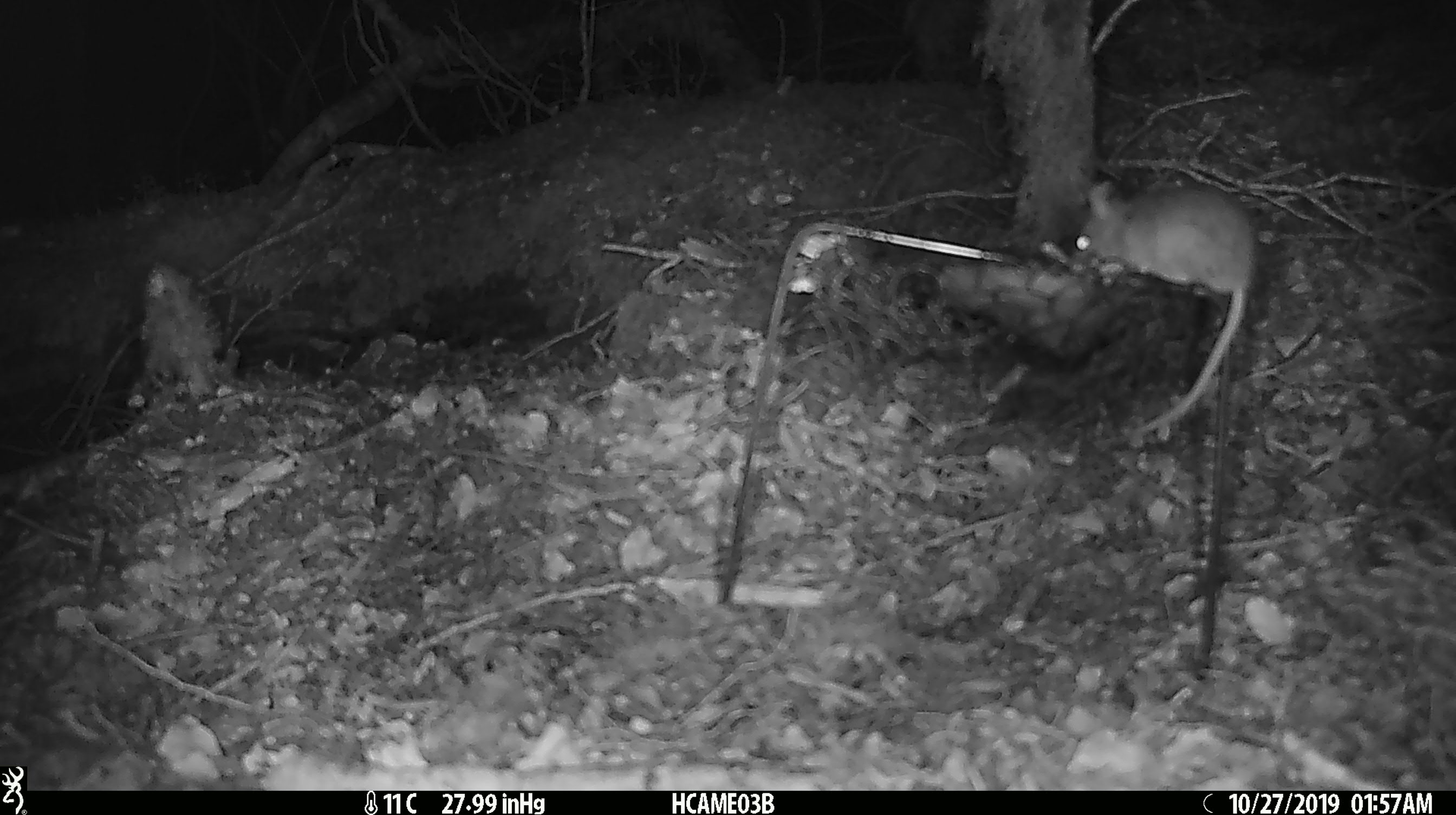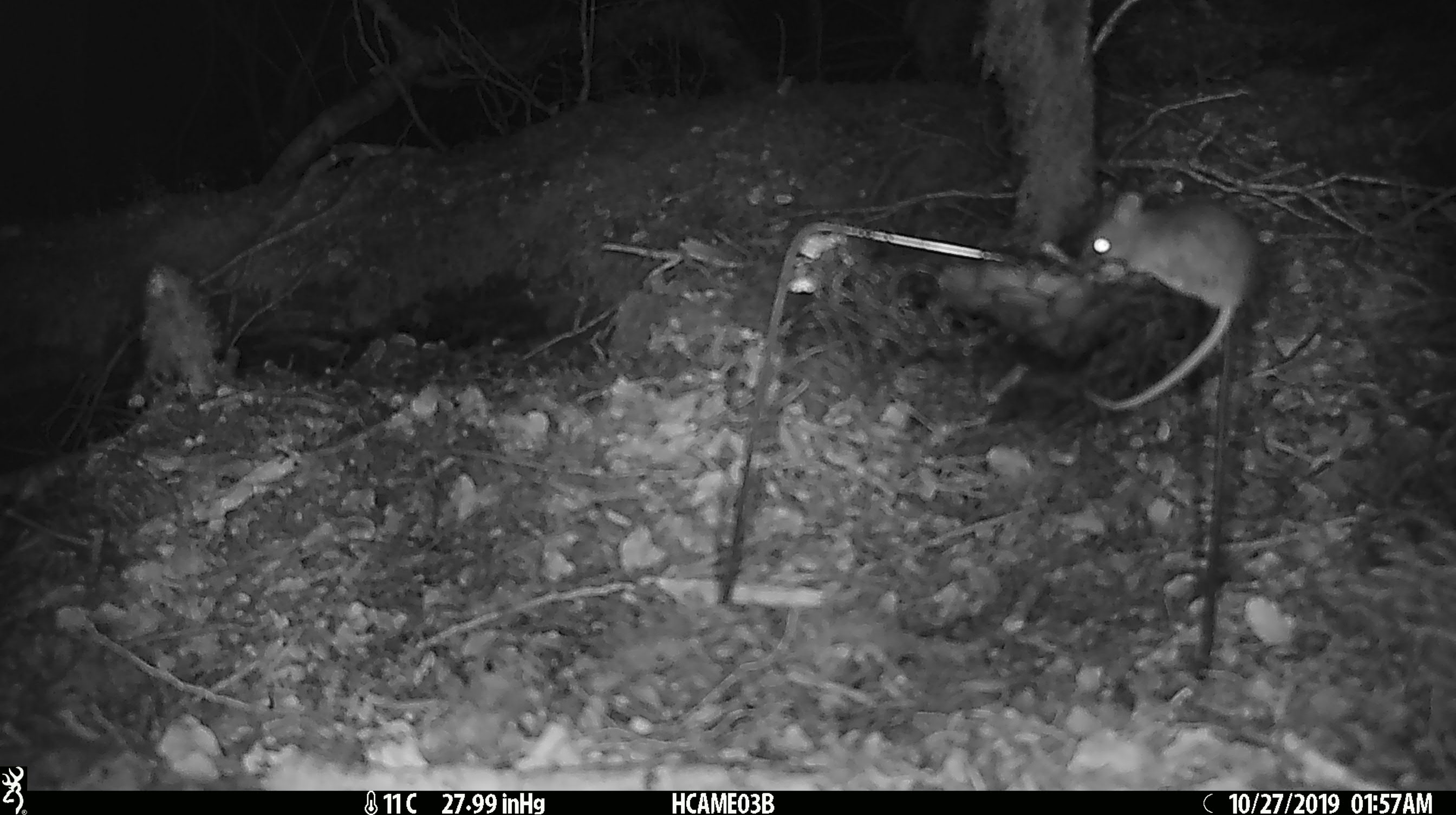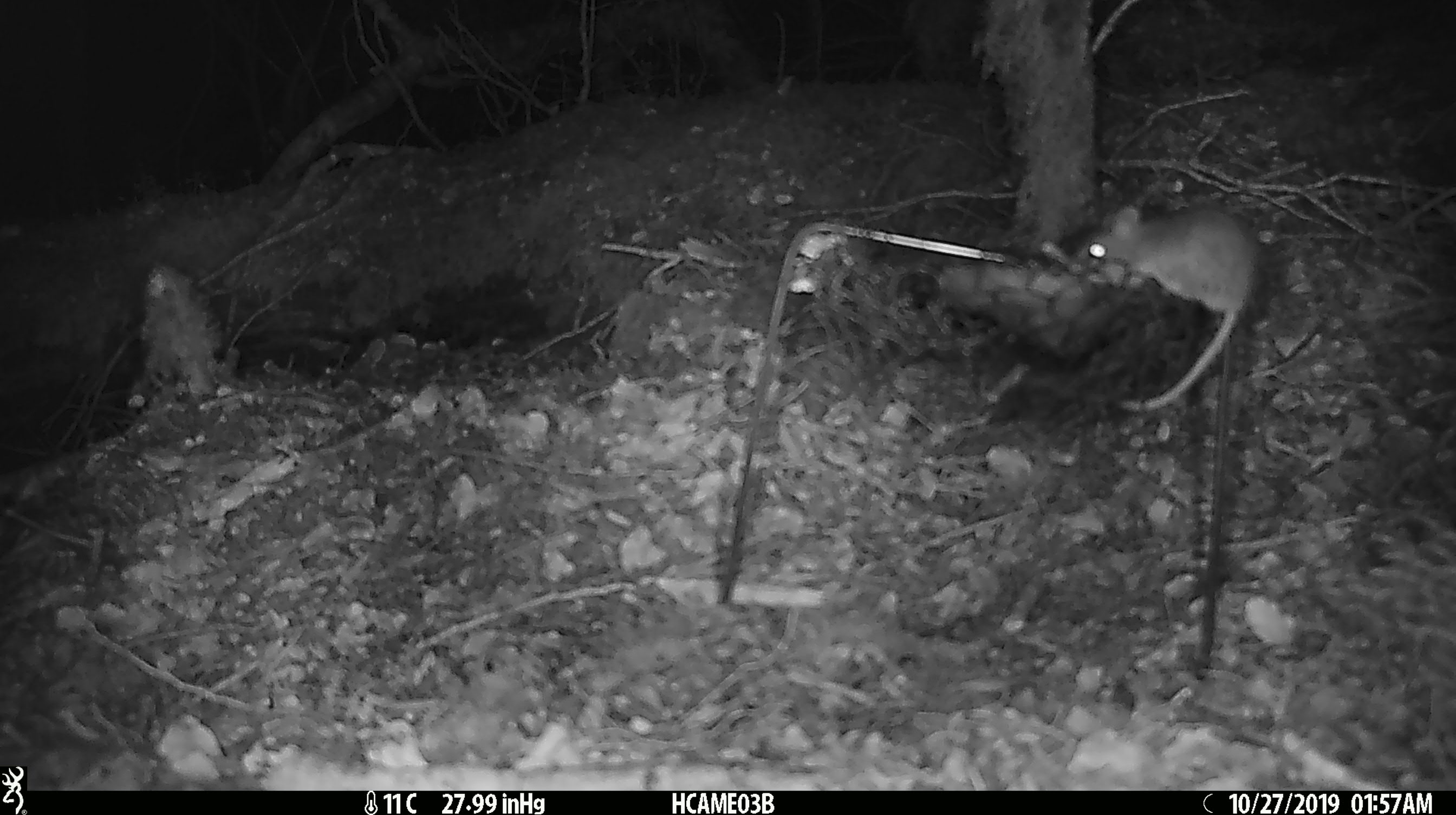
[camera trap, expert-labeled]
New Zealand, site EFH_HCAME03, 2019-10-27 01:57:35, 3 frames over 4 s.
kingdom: Animalia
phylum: Chordata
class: Mammalia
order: Rodentia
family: Muridae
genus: Mus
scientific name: Mus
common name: mouse